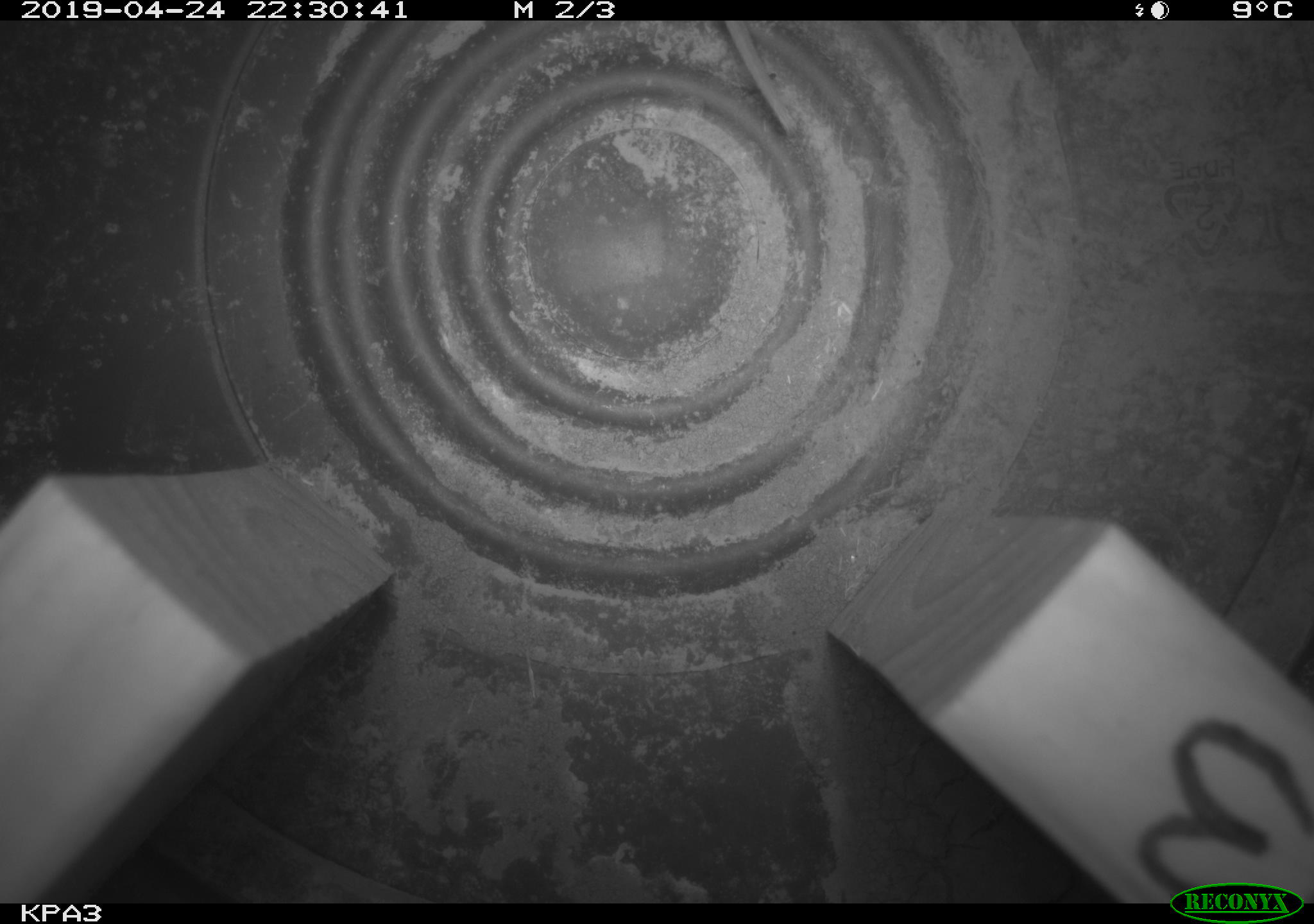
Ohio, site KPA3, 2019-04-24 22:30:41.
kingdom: Animalia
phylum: Chordata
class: Mammalia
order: Rodentia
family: Cricetidae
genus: Peromyscus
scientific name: Peromyscus leucopus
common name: white-footed mouse